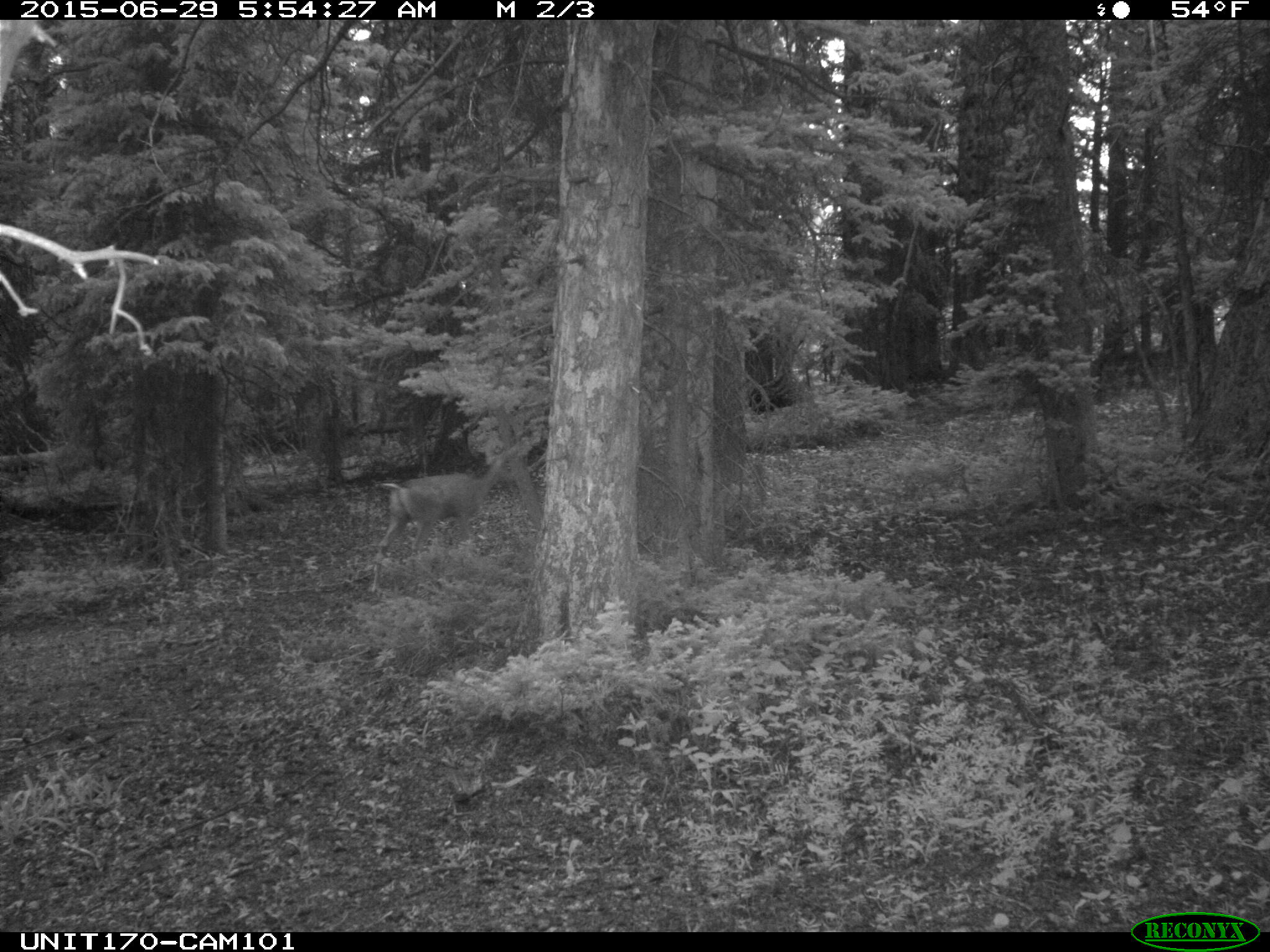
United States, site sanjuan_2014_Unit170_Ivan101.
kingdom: Animalia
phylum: Chordata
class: Mammalia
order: Artiodactyla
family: Cervidae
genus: Odocoileus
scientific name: Odocoileus hemionus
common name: mule deer